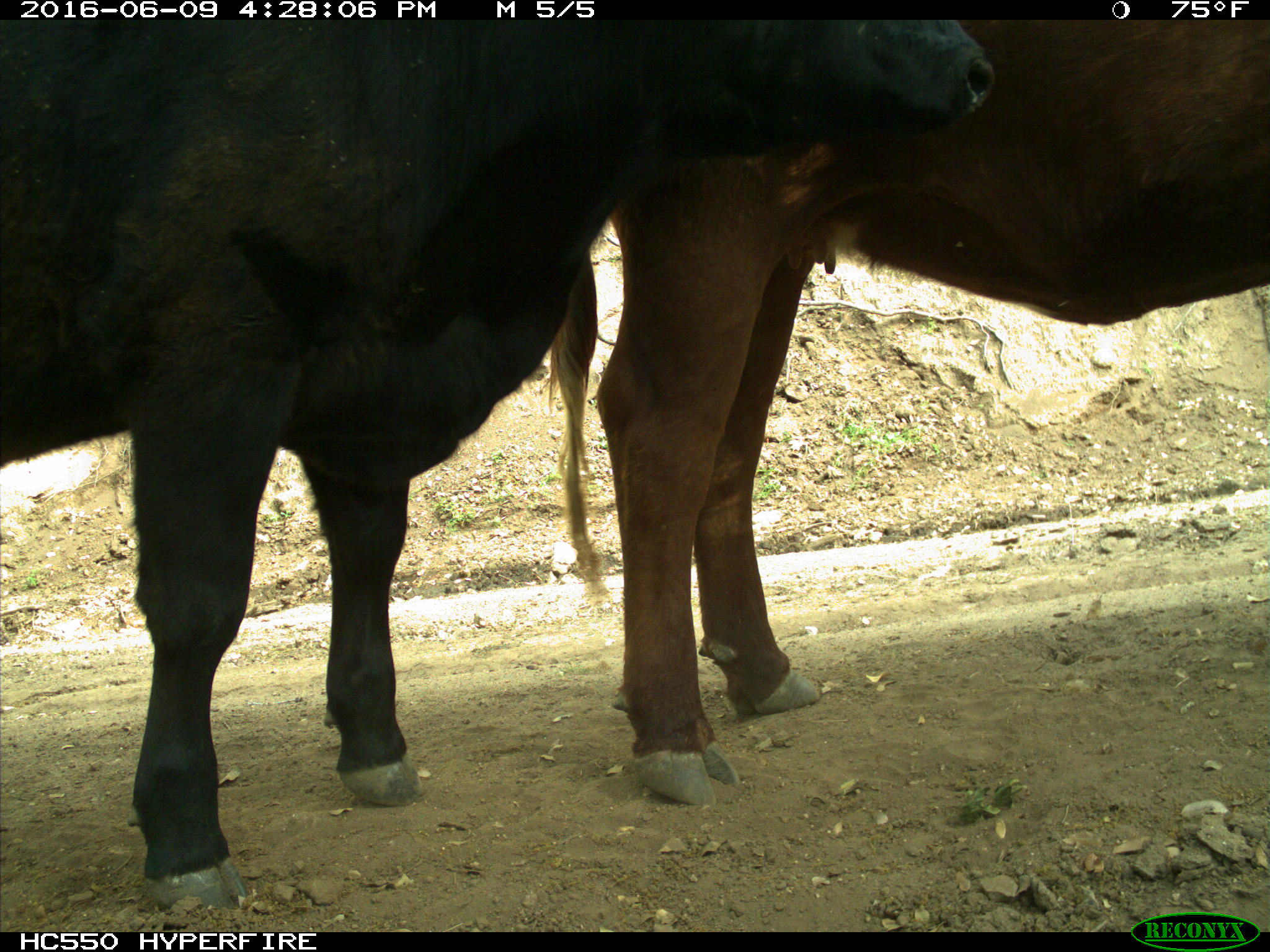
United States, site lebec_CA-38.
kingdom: Animalia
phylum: Chordata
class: Mammalia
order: Artiodactyla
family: Bovidae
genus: Bos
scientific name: Bos taurus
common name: domestic cow